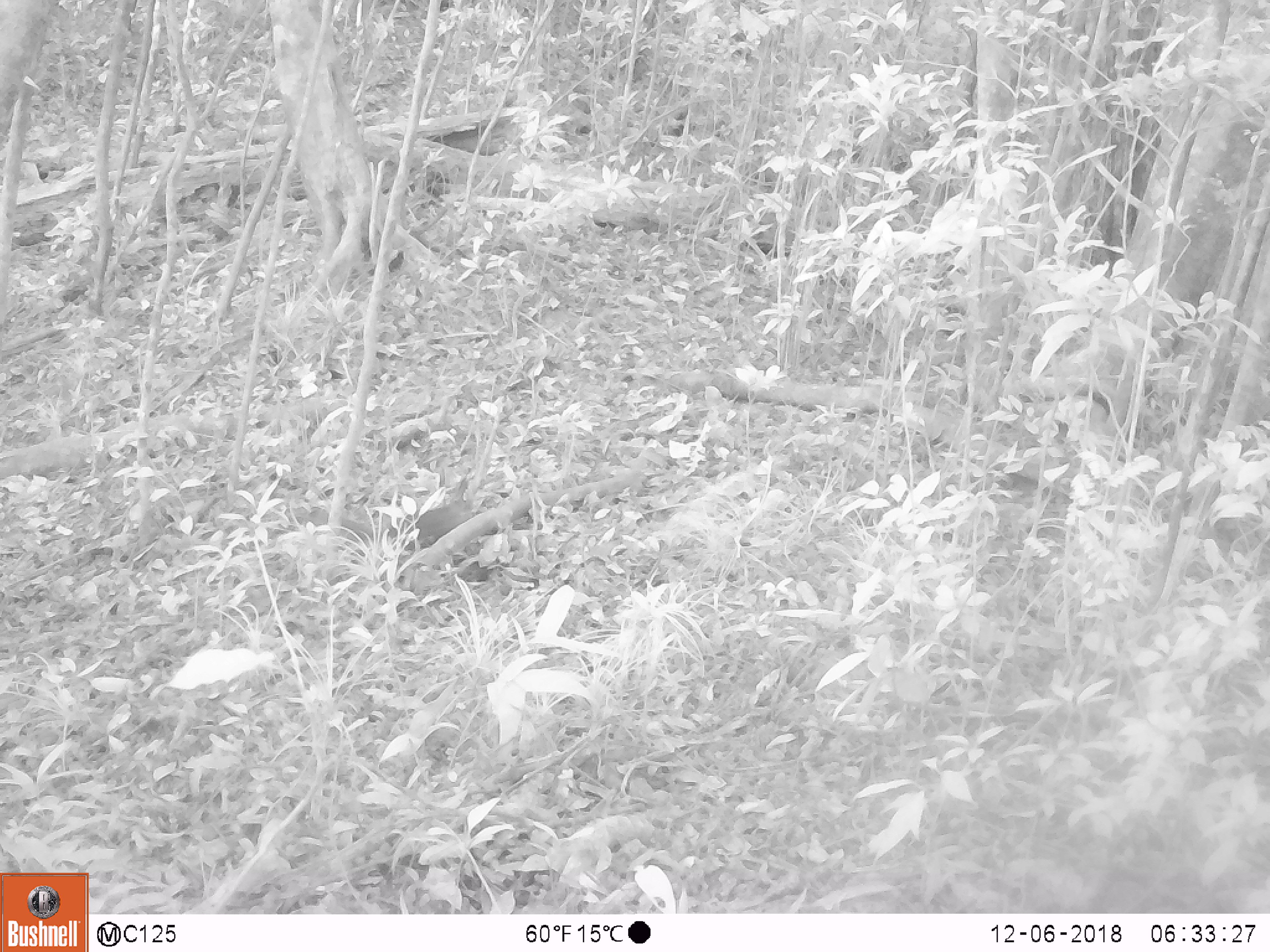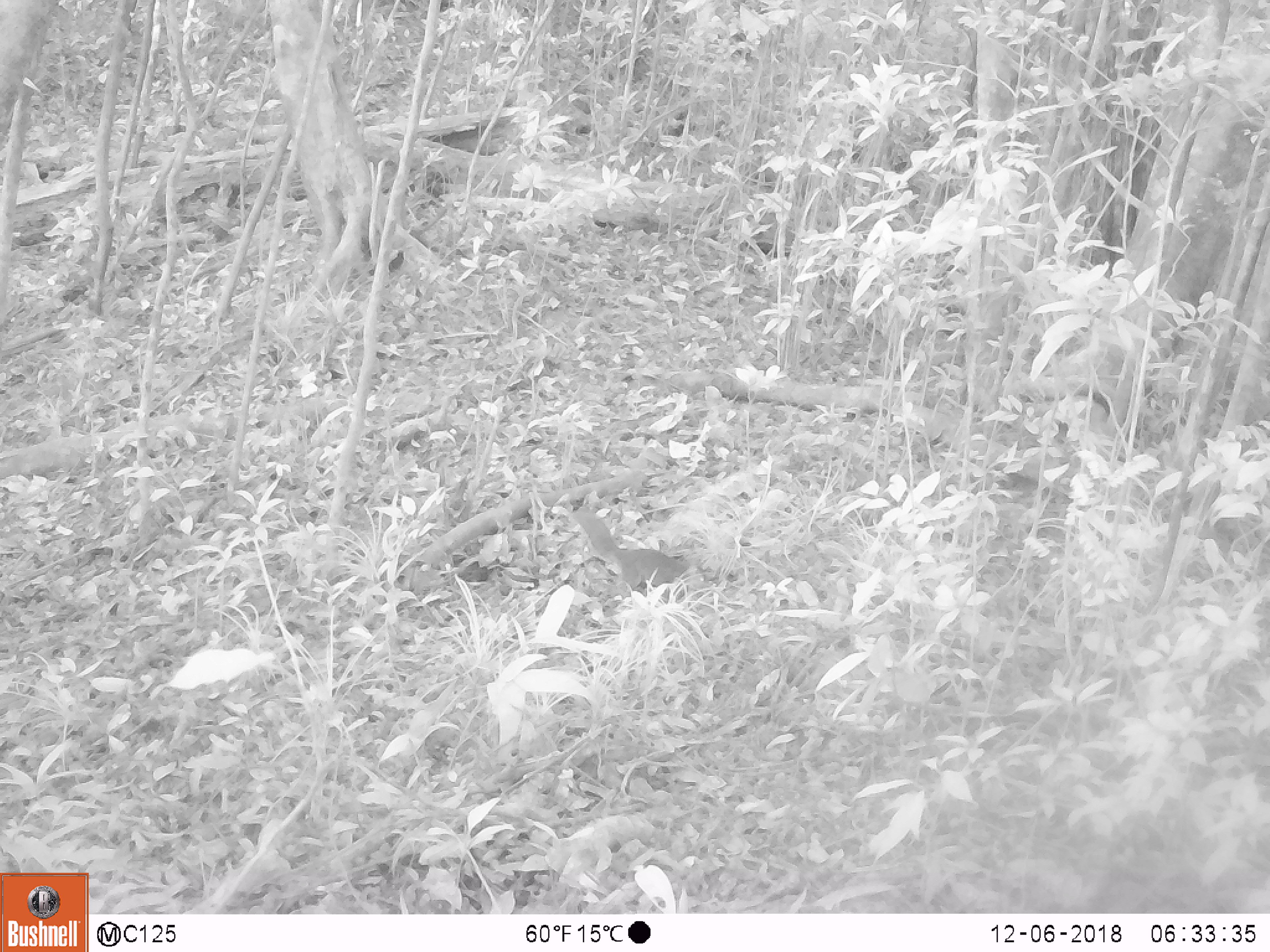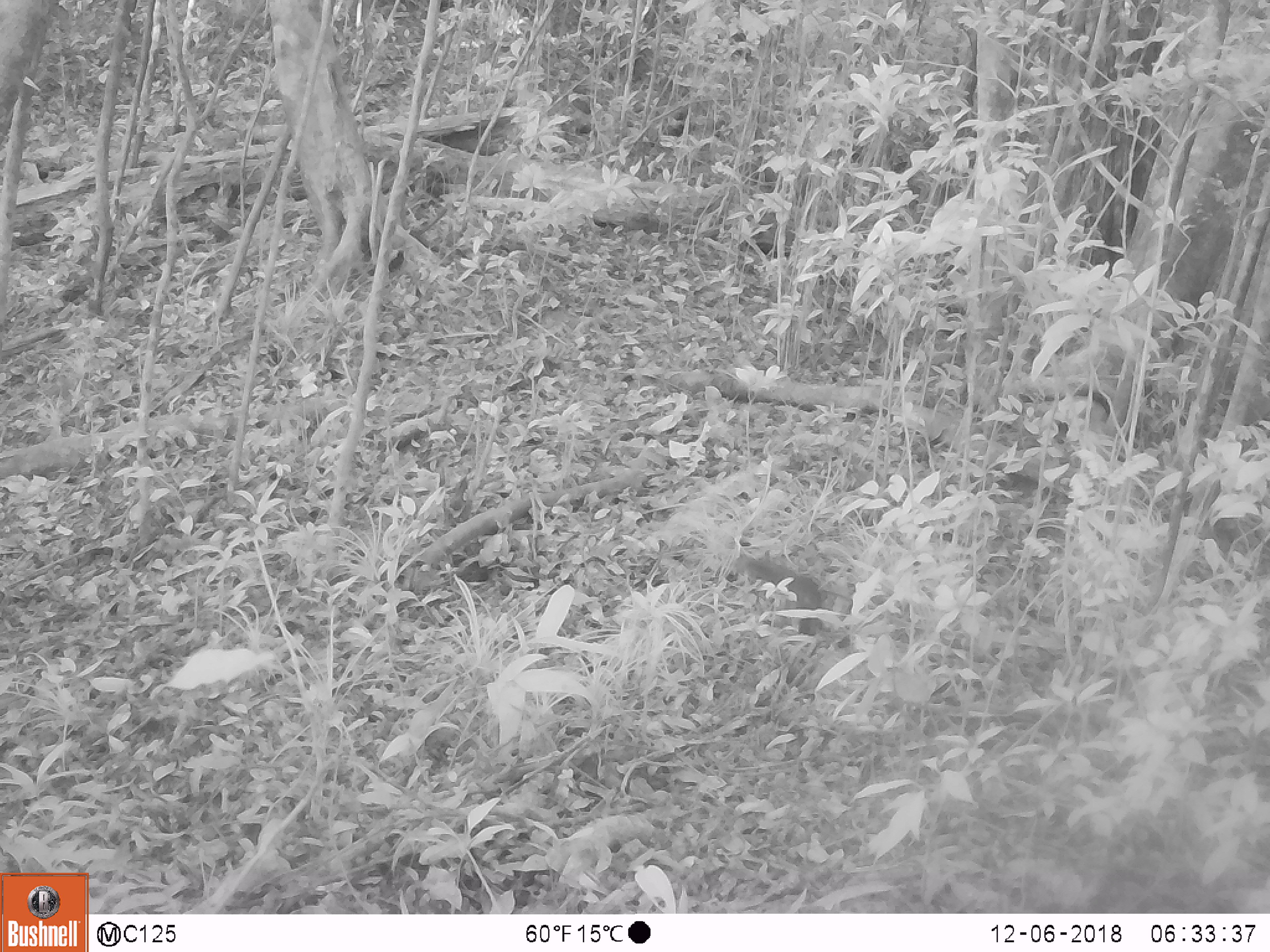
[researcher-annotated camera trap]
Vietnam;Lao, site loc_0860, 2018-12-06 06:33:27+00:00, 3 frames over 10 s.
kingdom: Animalia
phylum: Chordata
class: Mammalia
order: Rodentia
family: Sciuridae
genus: Dremomys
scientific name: Dremomys rufigenis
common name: red-cheeked squirrel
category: red cheeked squirrel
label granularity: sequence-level